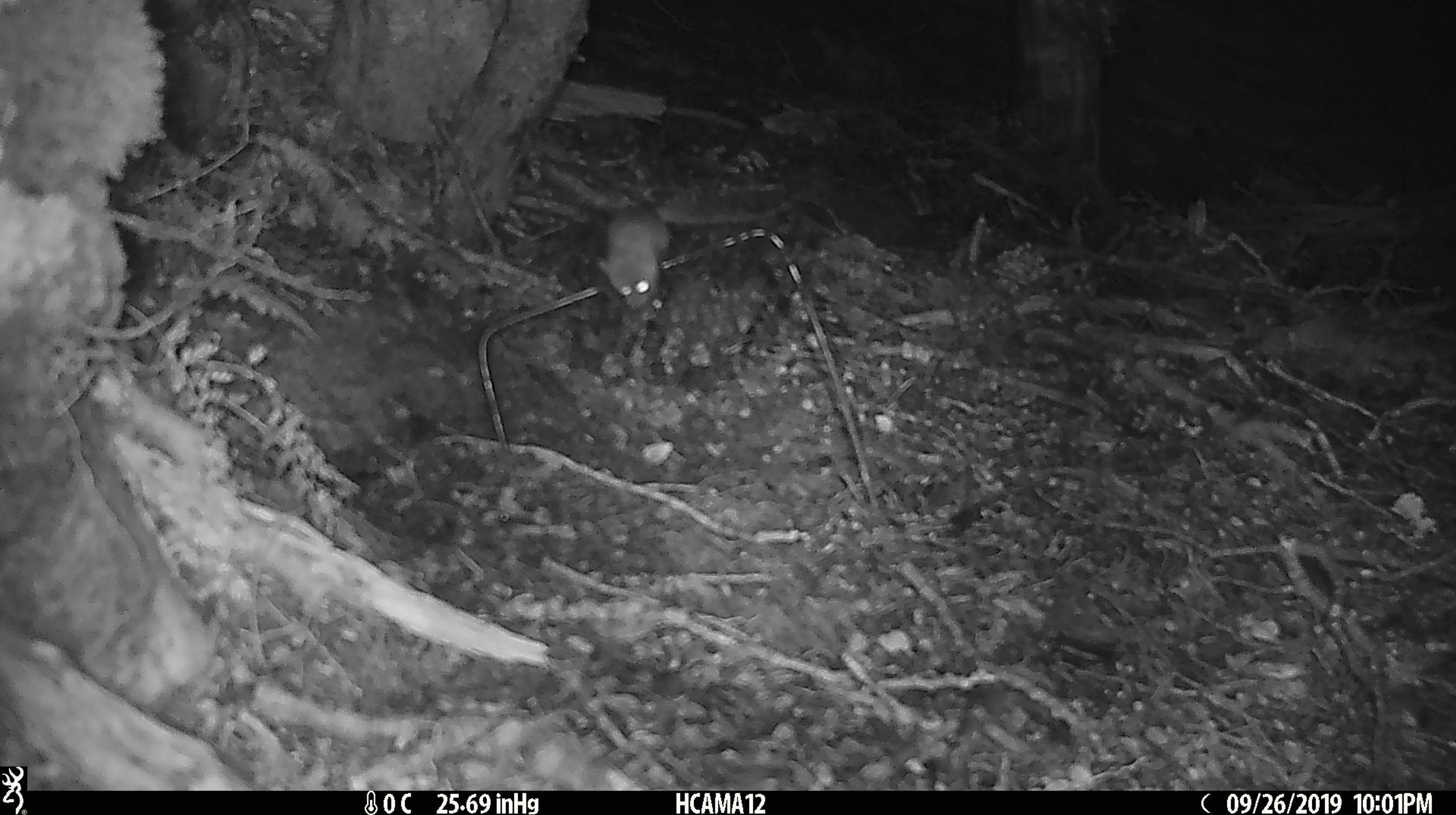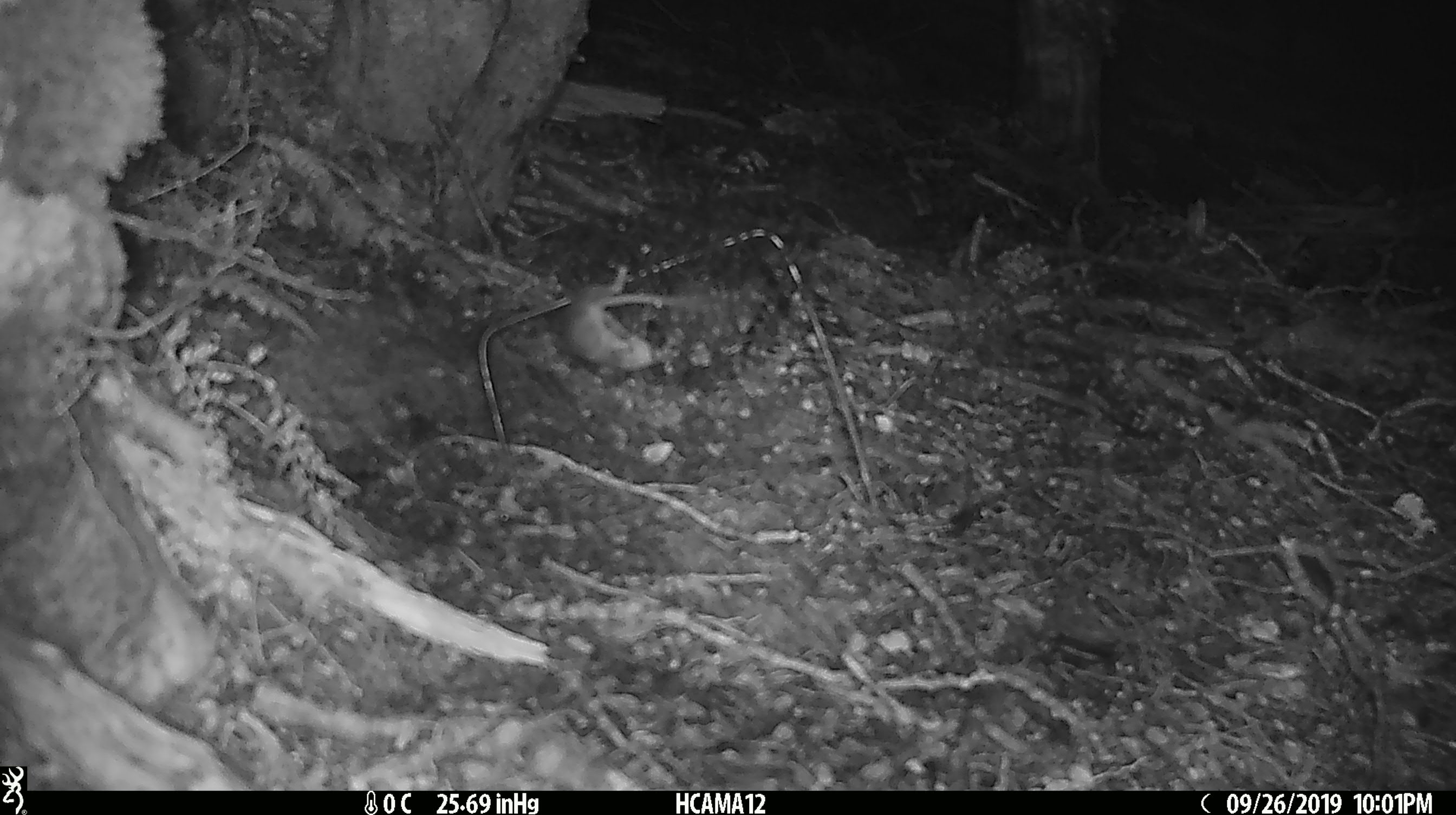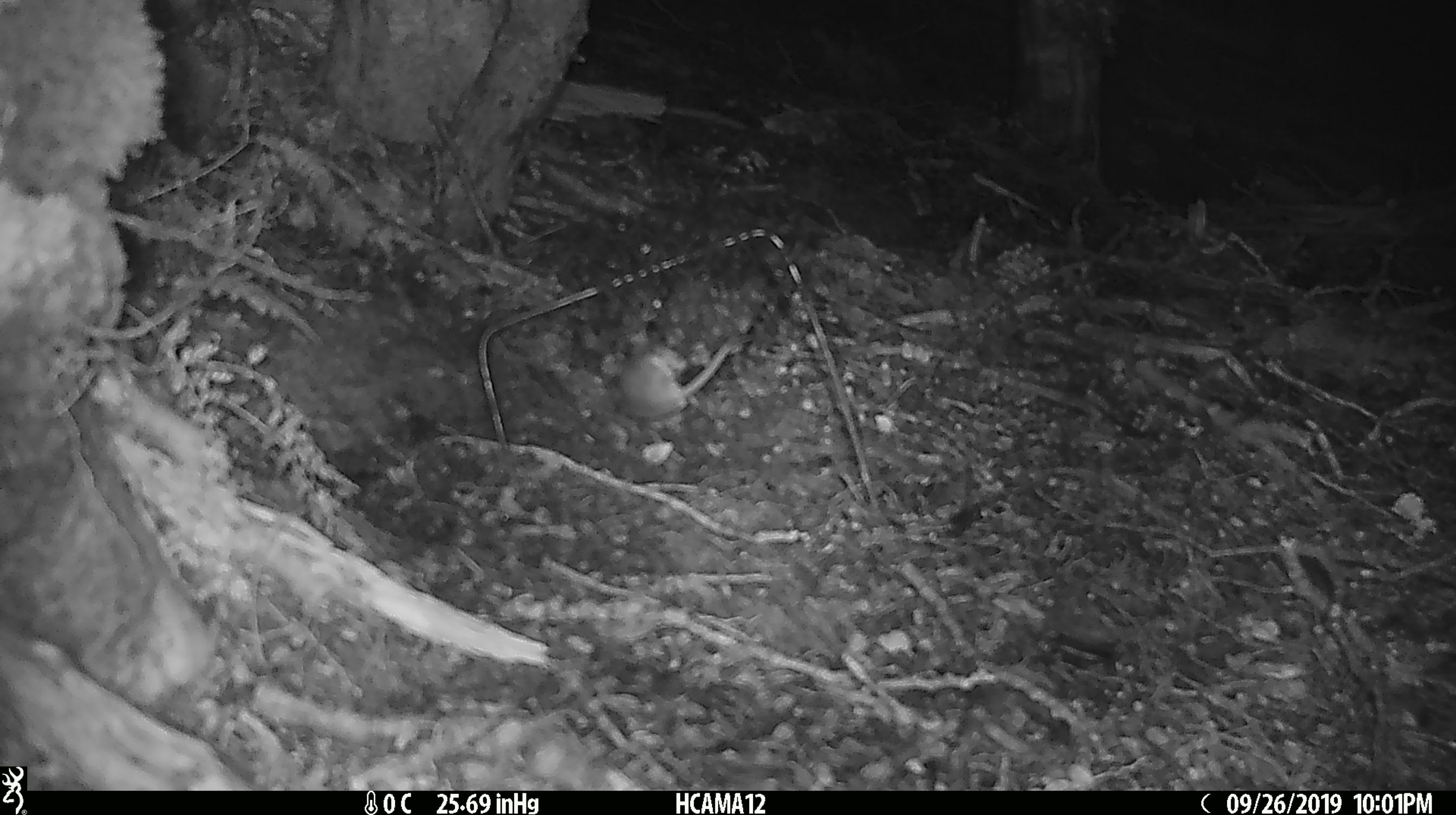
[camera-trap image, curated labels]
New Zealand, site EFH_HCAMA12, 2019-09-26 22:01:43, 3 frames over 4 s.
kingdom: Animalia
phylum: Chordata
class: Mammalia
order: Rodentia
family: Muridae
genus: Mus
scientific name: Mus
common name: mouse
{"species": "mouse (Mus)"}